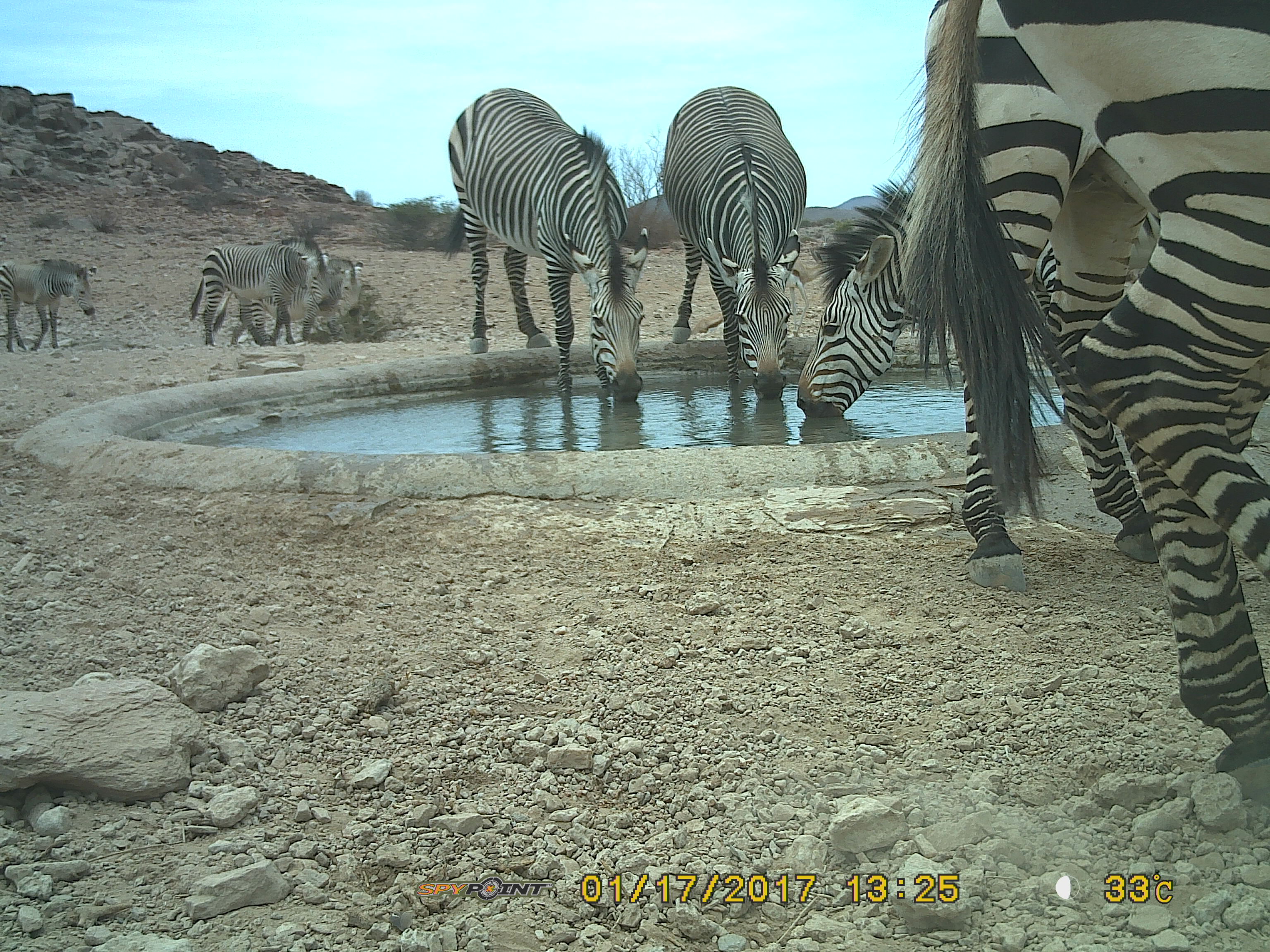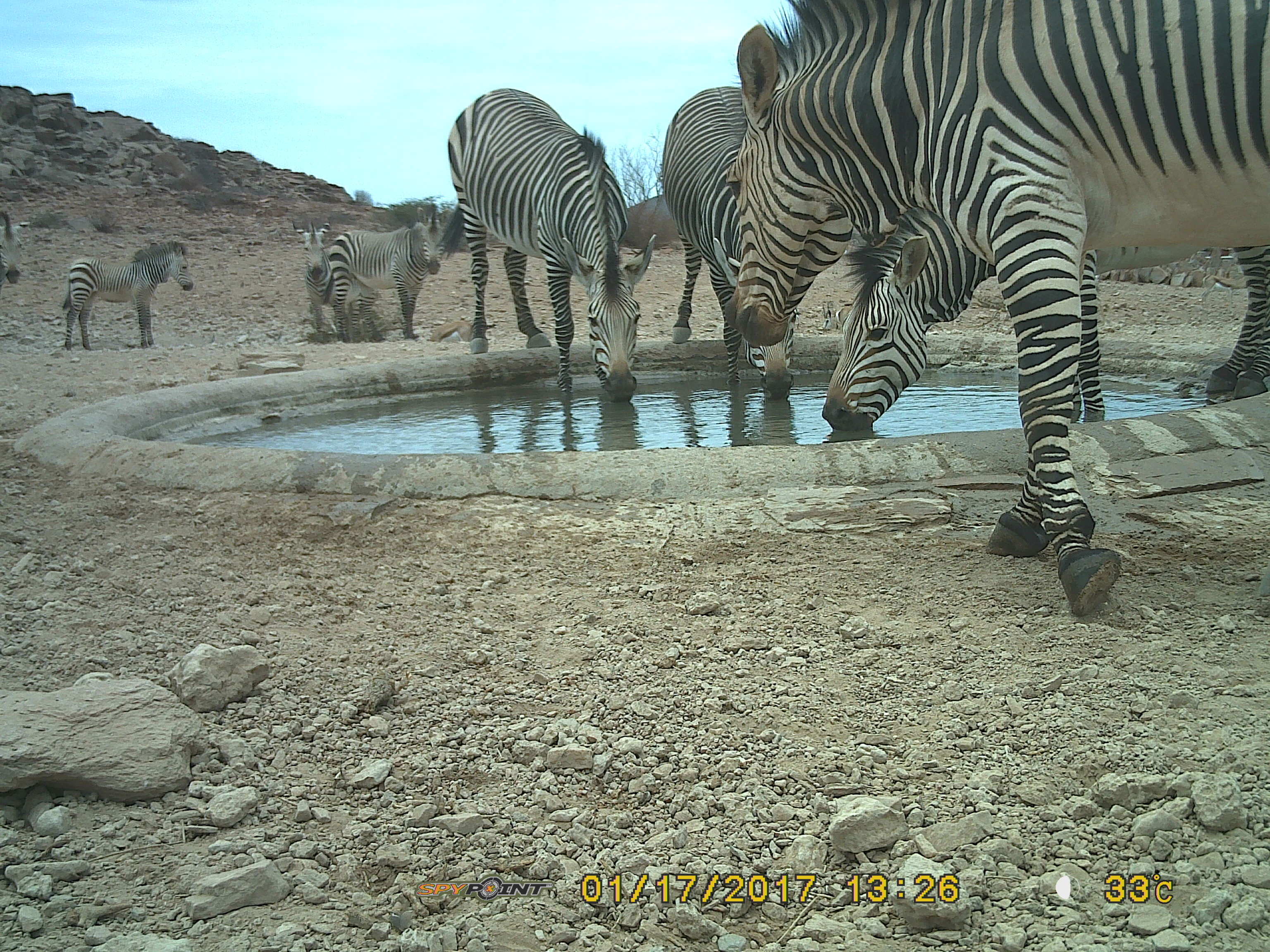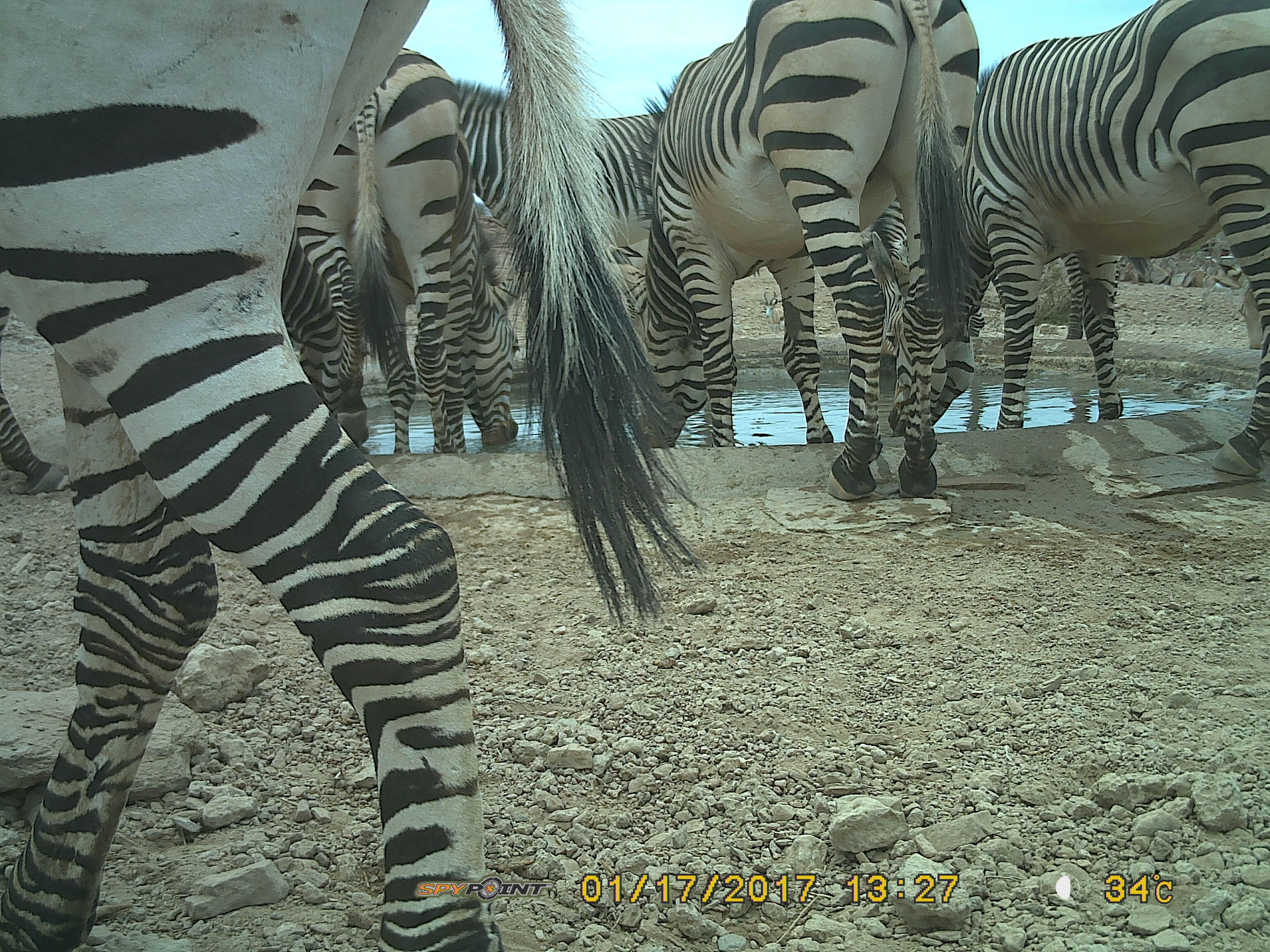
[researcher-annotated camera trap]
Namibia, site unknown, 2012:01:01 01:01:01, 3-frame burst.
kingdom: Animalia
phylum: Chordata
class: Mammalia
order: Perissodactyla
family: Equidae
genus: Equus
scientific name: Equus zebra hartmannae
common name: hartmann's mountain zebra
Equus zebra hartmannae (hartmann's mountain zebra).